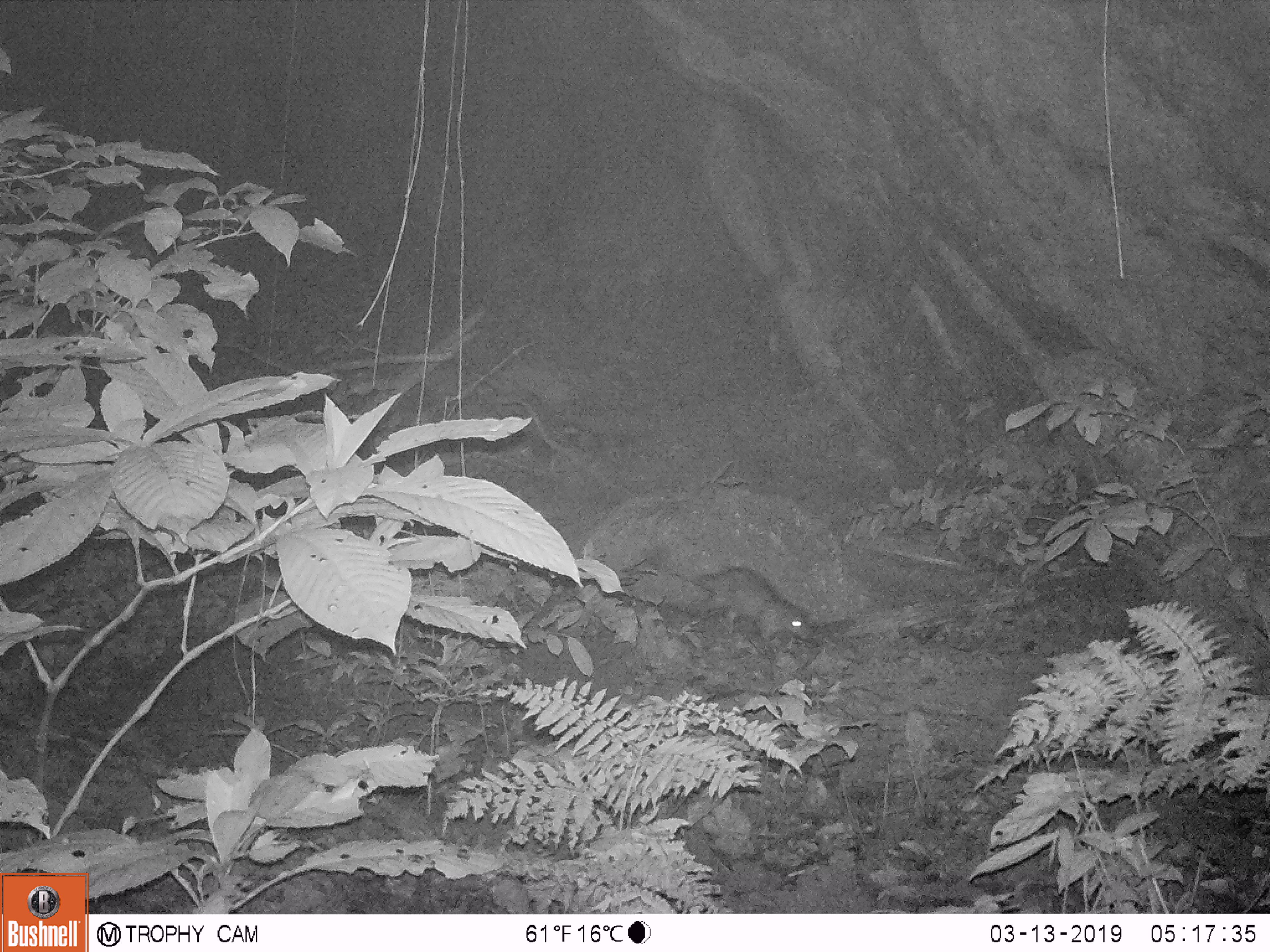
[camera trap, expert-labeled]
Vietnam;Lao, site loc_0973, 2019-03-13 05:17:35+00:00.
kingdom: Animalia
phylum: Chordata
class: Mammalia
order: Rodentia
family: Hystricidae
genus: Atherurus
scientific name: Atherurus macrourus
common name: asiatic brush-tailed porcupine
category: asiatic brush tailed porcupine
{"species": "asiatic brush tailed porcupine (asiatic brush-tailed porcupine) (Atherurus macrourus)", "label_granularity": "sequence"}